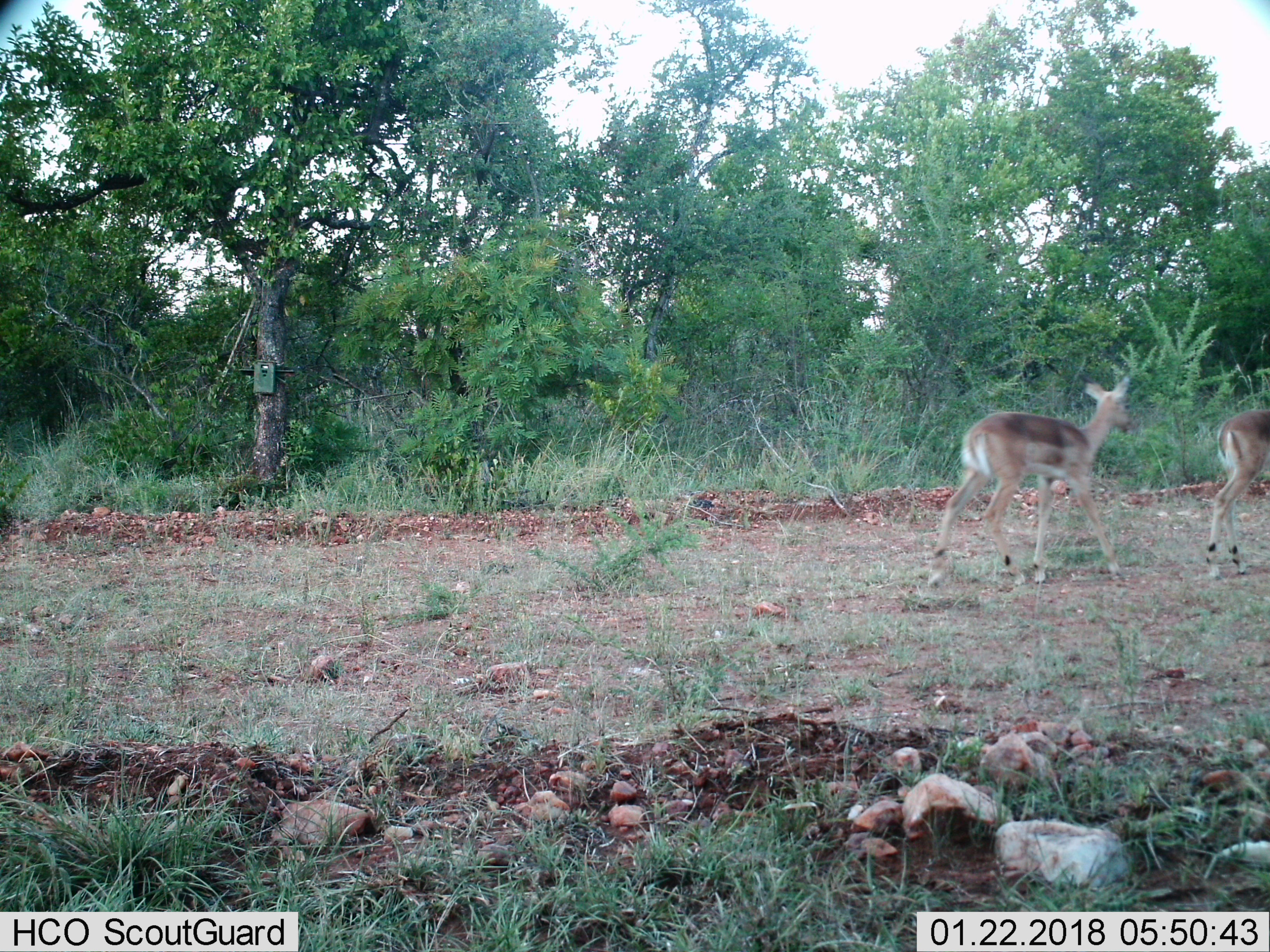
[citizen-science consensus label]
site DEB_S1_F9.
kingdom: Animalia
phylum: Chordata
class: Mammalia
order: Artiodactyla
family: Bovidae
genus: Aepyceros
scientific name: Aepyceros melampus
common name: impala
Impala (Aepyceros melampus), count 2. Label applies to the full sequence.